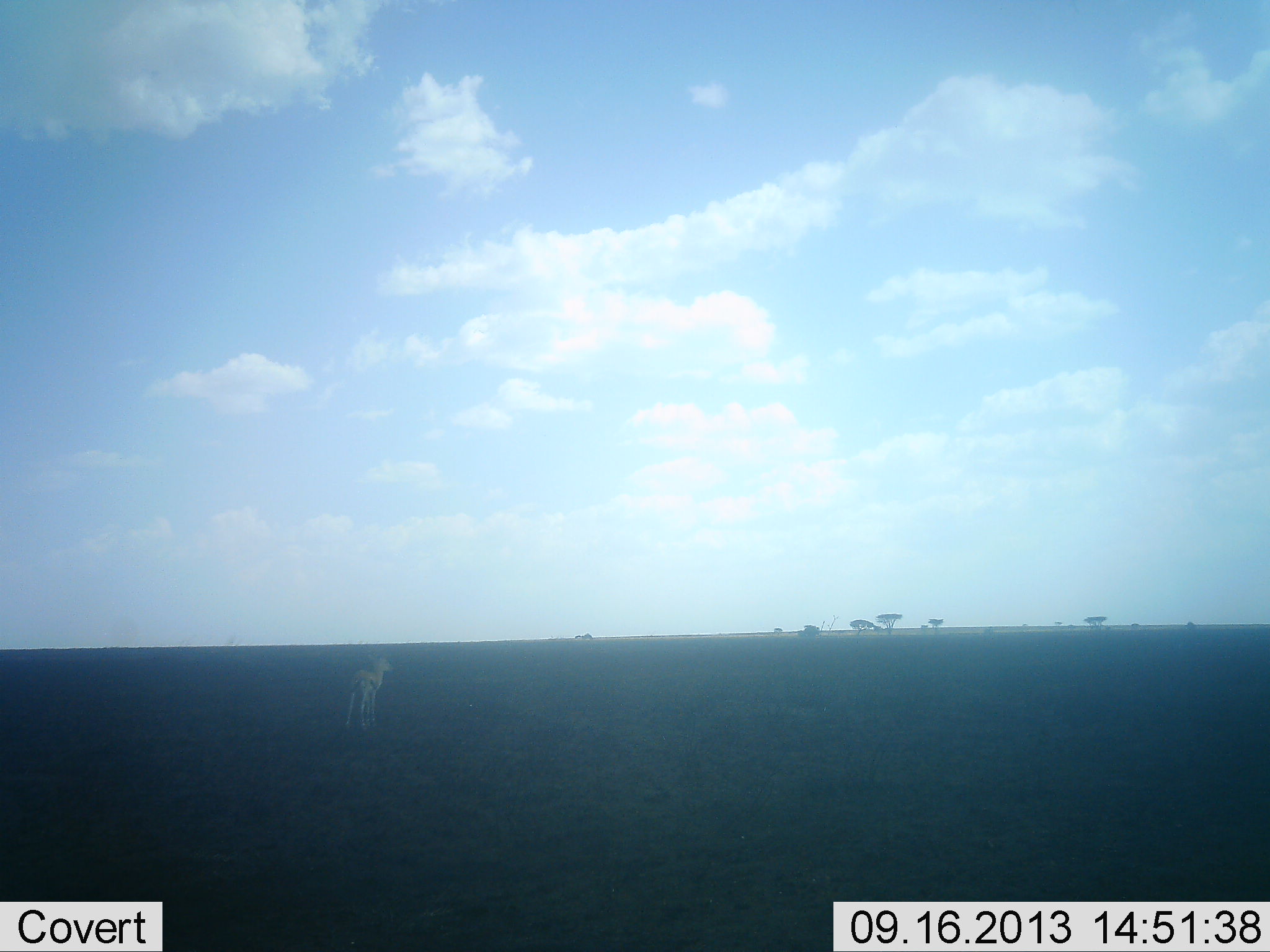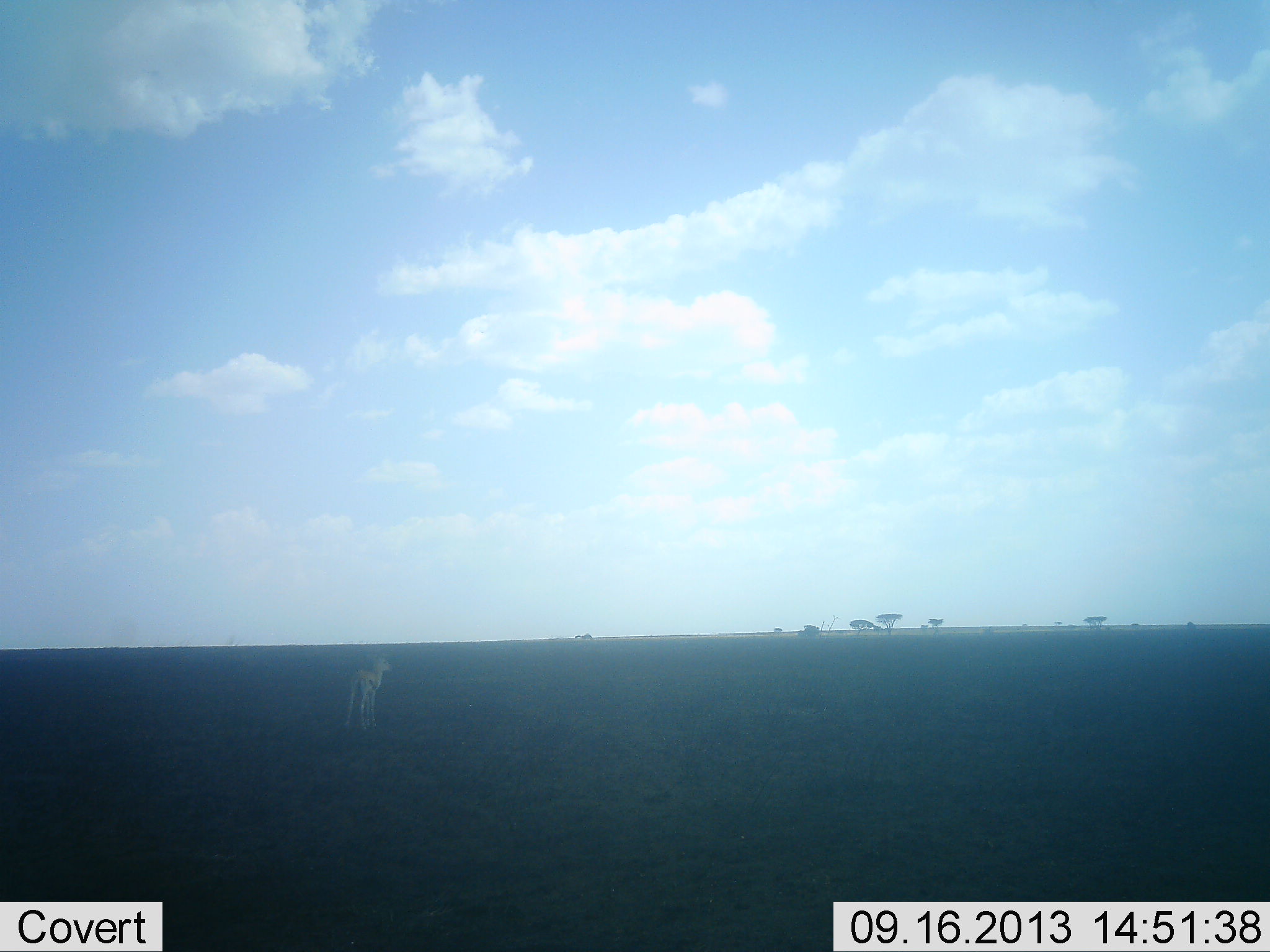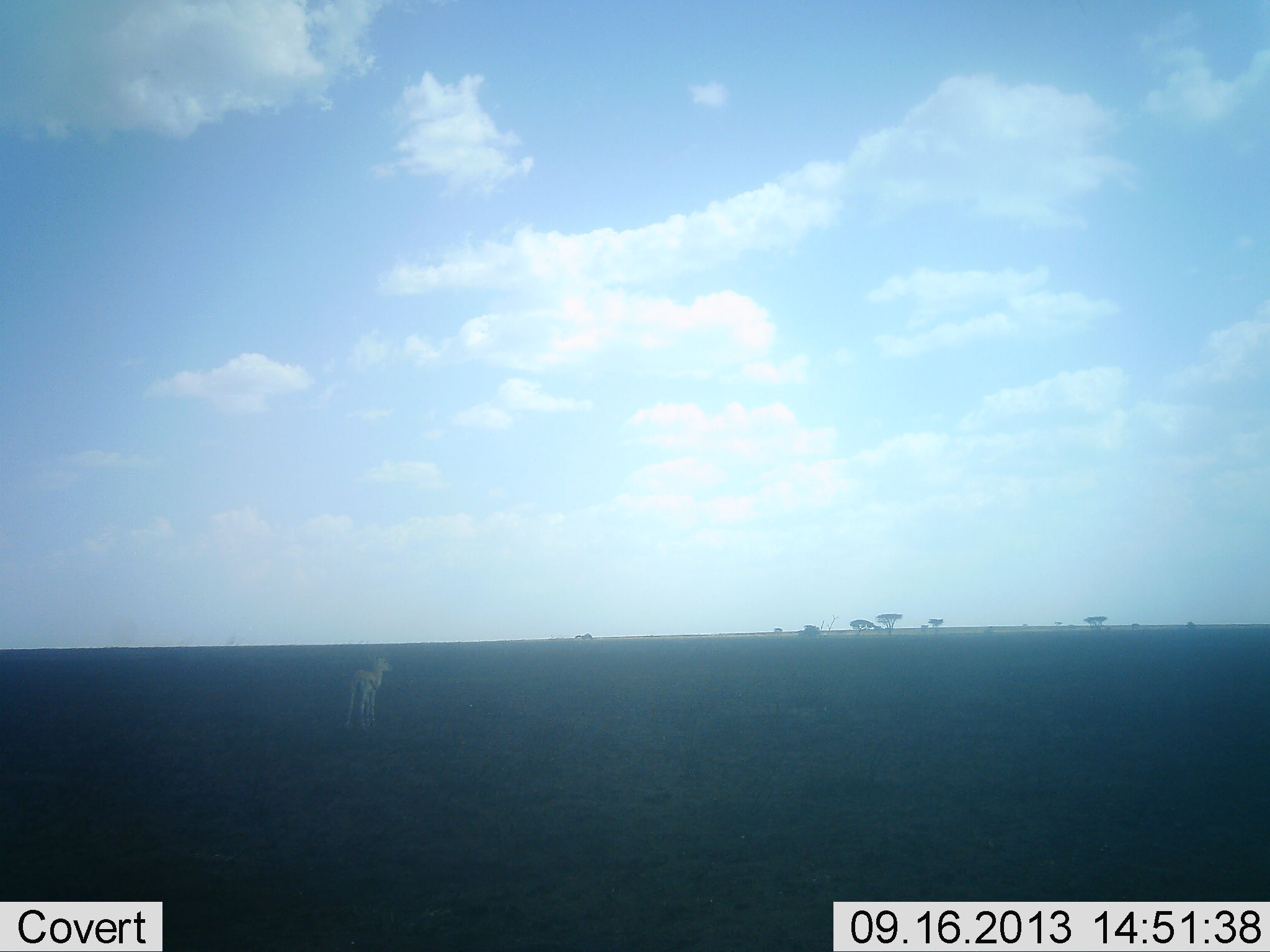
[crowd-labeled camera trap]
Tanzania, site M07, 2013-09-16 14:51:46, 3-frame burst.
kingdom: Animalia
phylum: Chordata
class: Mammalia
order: Artiodactyla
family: Bovidae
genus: Eudorcas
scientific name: Eudorcas thomsonii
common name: thomson's gazelle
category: gazellethomsons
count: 1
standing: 100%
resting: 0%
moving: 0%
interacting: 0%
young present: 11%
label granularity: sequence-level